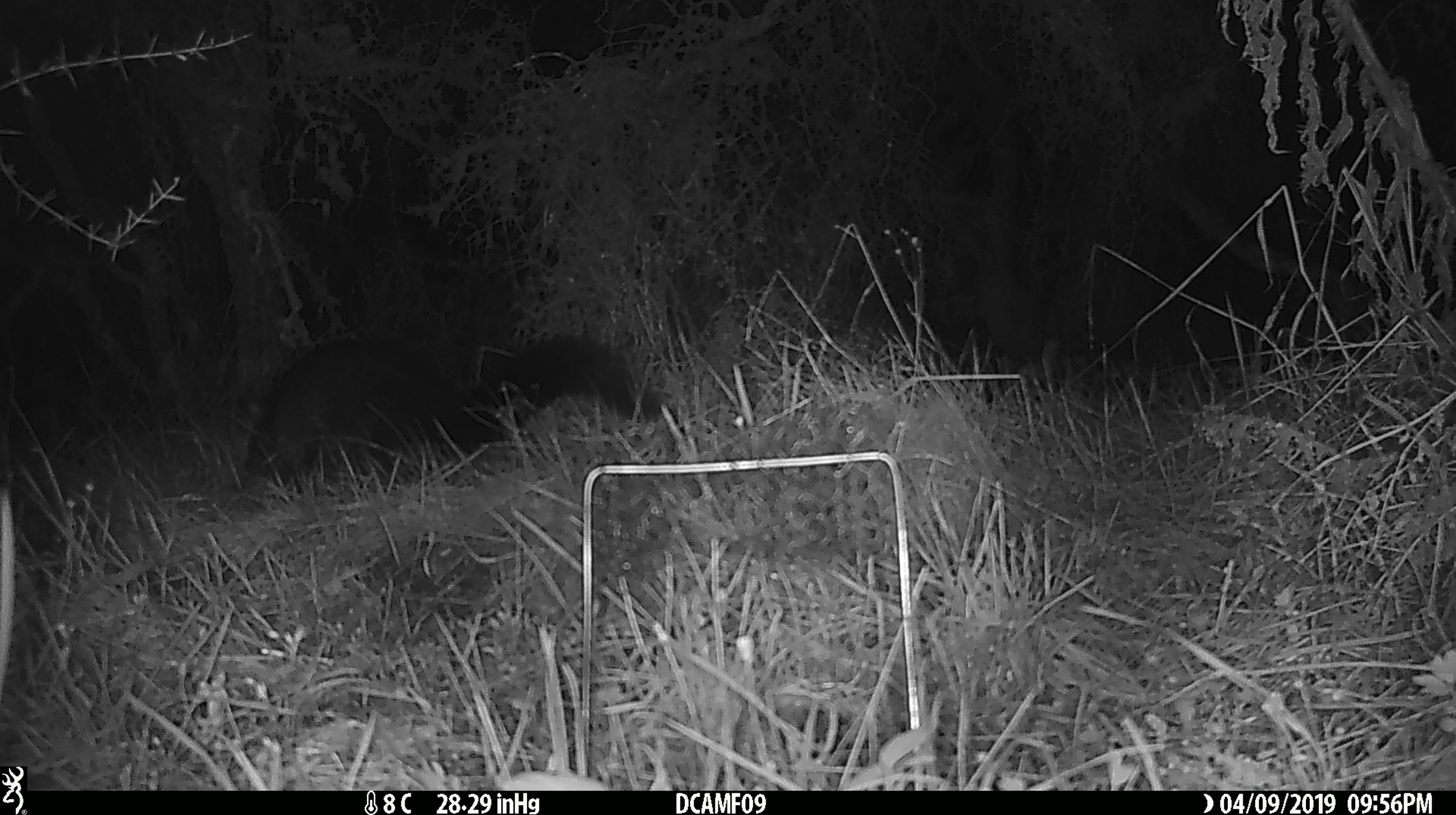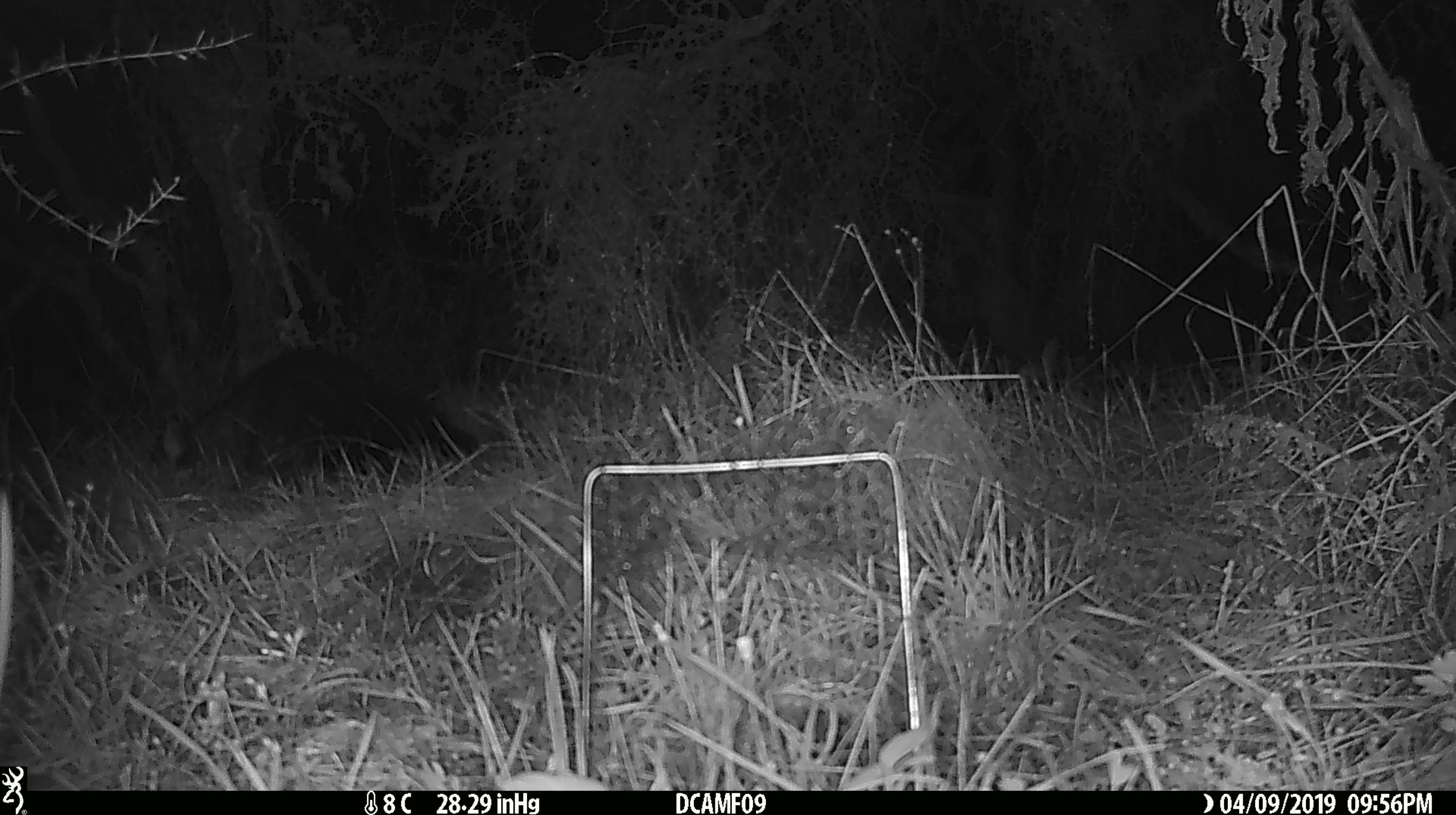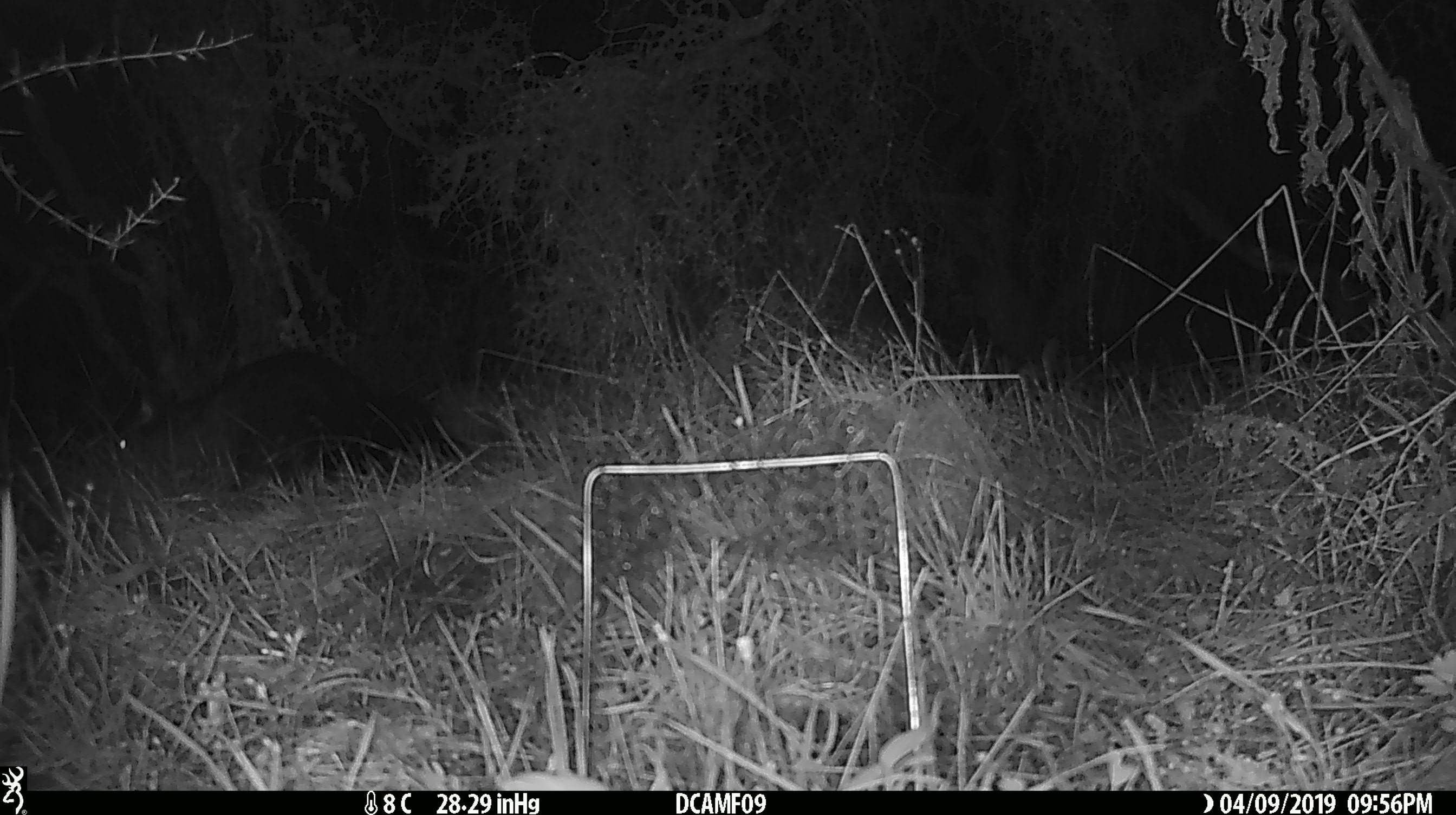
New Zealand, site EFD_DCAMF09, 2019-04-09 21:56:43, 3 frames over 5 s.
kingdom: Animalia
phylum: Chordata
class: Mammalia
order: Diprotodontia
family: Phalangeridae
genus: Trichosurus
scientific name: Trichosurus vulpecula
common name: common brushtail possum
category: possum